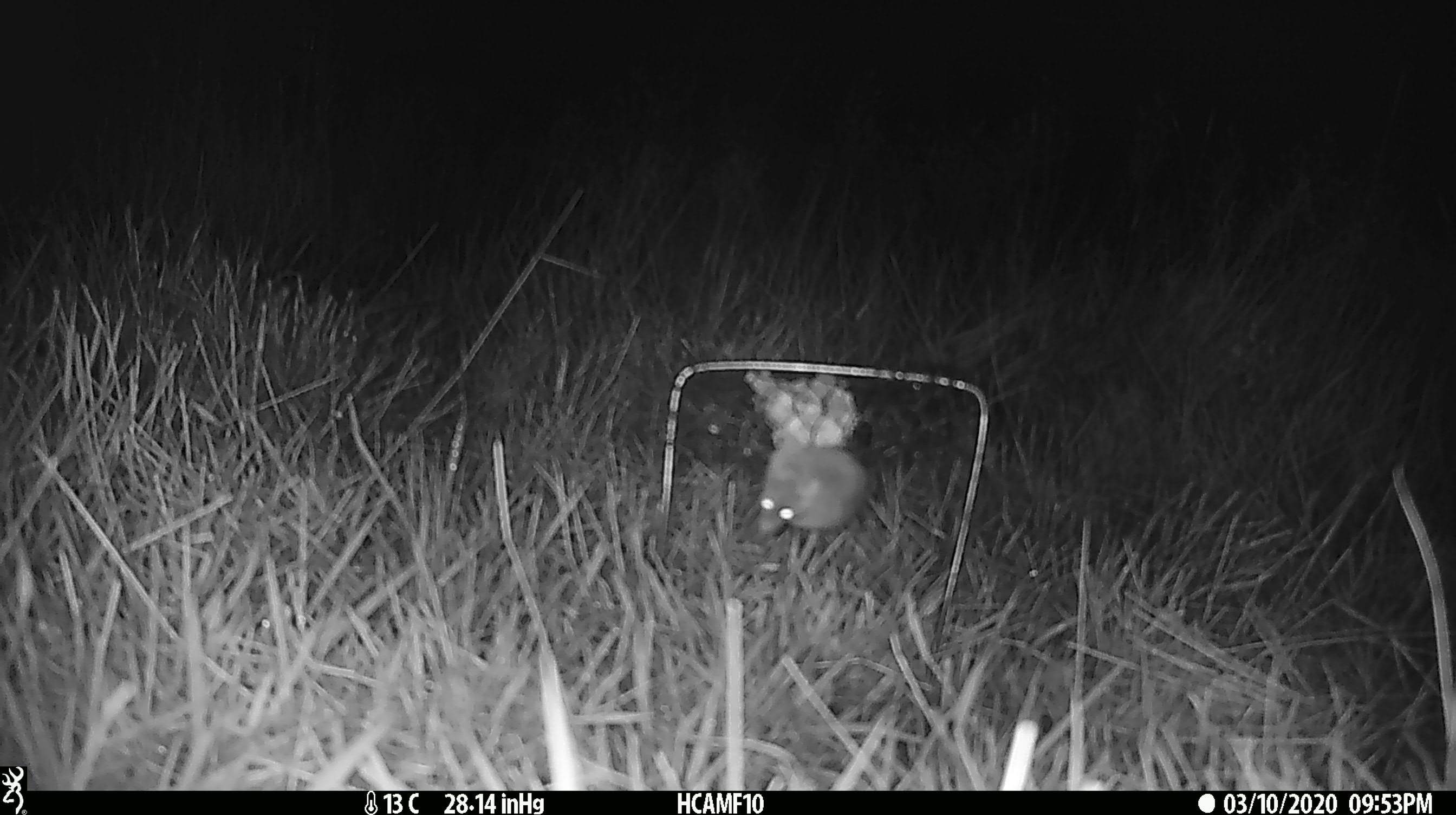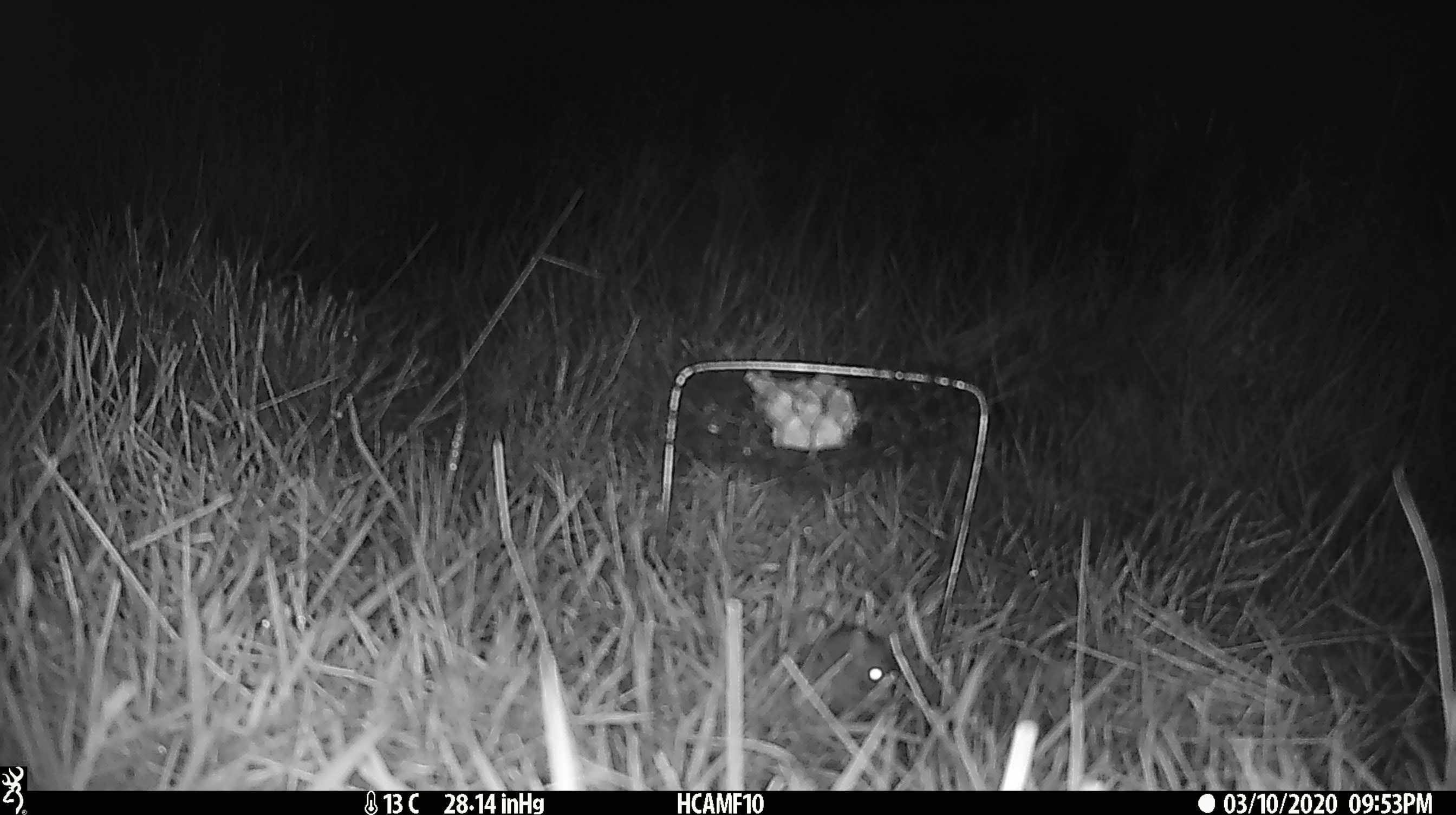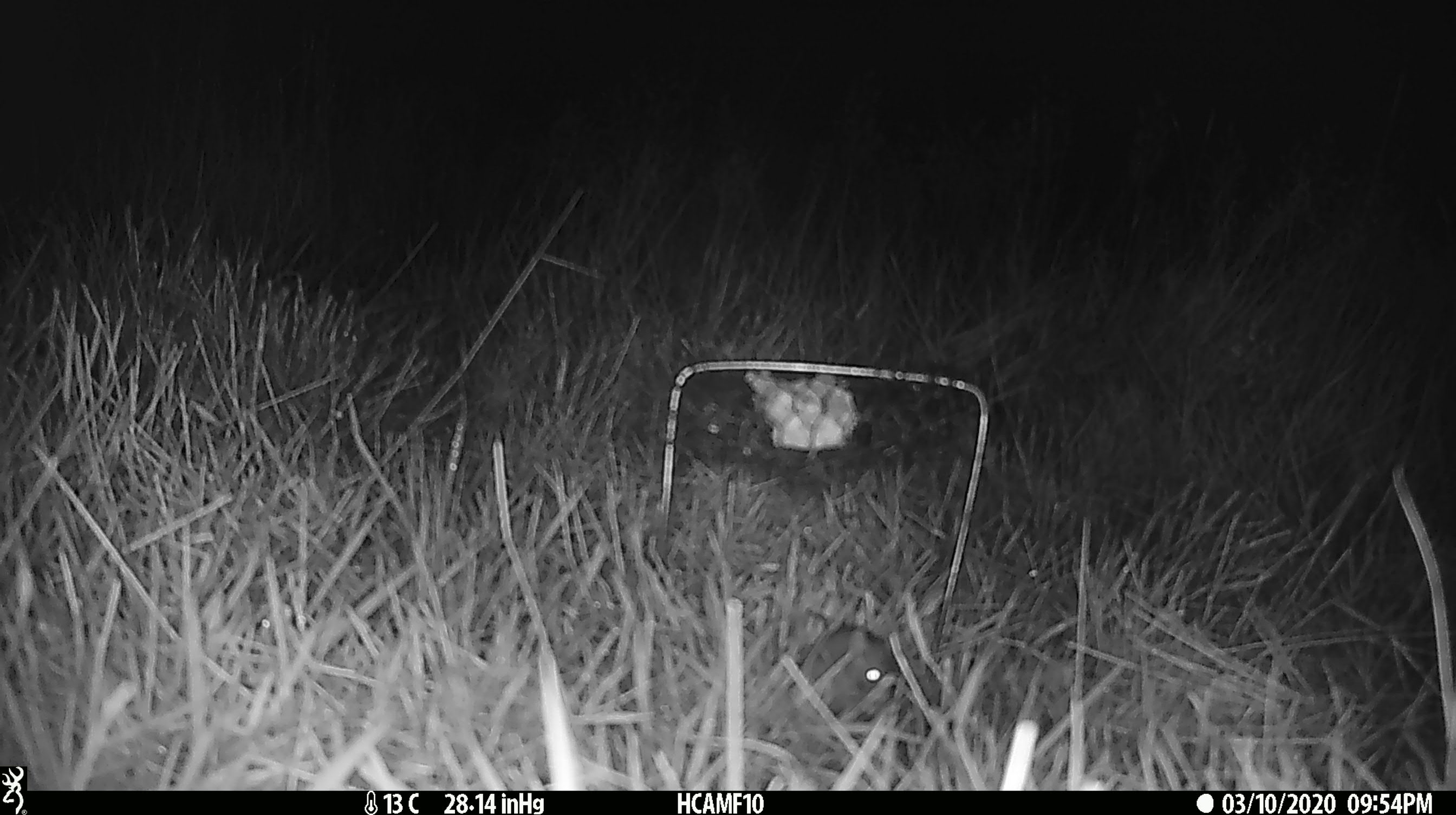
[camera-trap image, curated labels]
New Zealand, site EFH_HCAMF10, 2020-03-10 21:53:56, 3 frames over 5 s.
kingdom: Animalia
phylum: Chordata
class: Mammalia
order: Rodentia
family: Muridae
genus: Mus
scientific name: Mus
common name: mouse